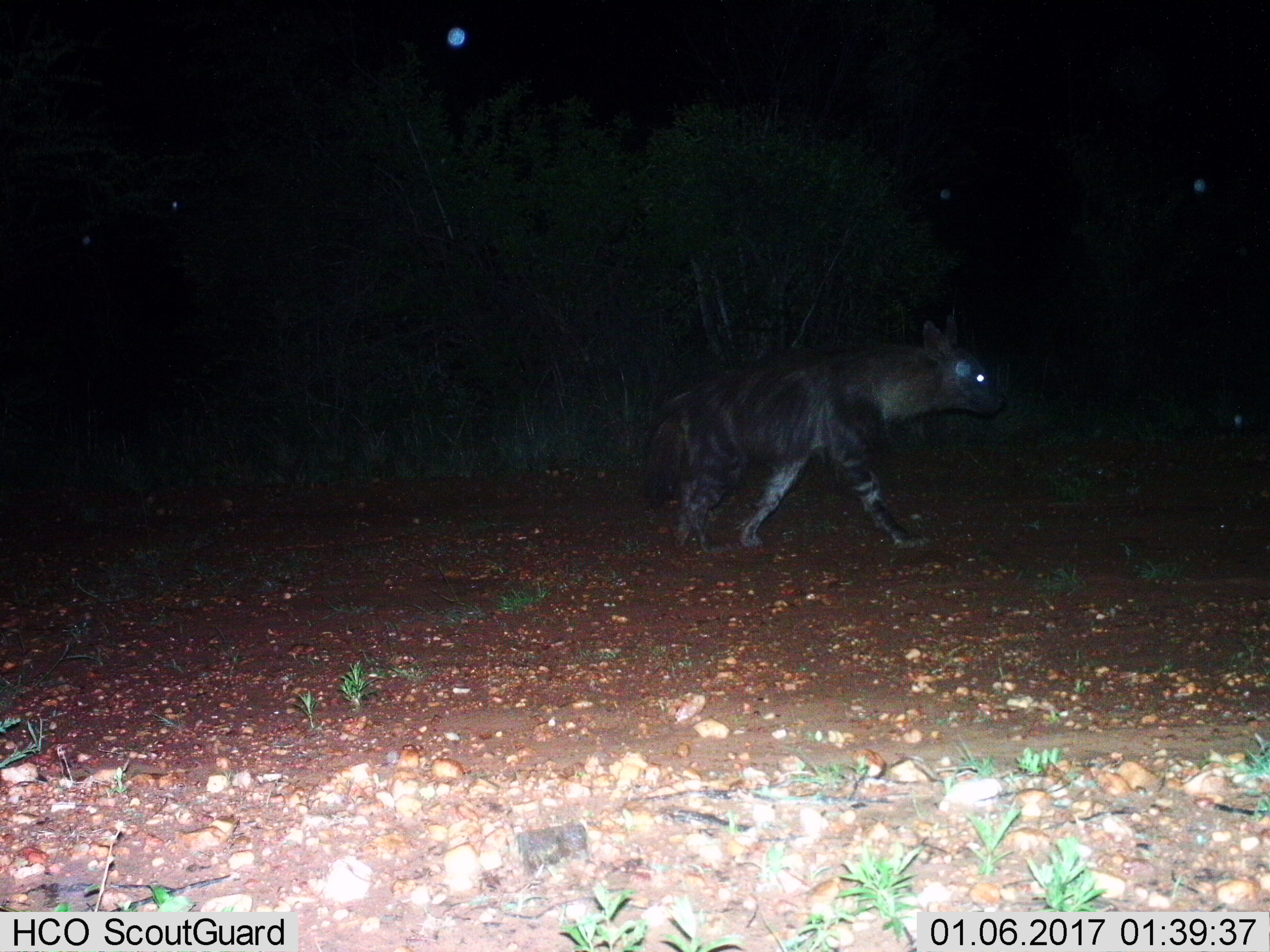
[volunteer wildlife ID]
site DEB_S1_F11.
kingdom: Animalia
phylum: Chordata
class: Mammalia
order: Carnivora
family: Hyaenidae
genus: Parahyaena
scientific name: Parahyaena brunnea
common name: brown hyena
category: hyenabrown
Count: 1.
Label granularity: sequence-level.